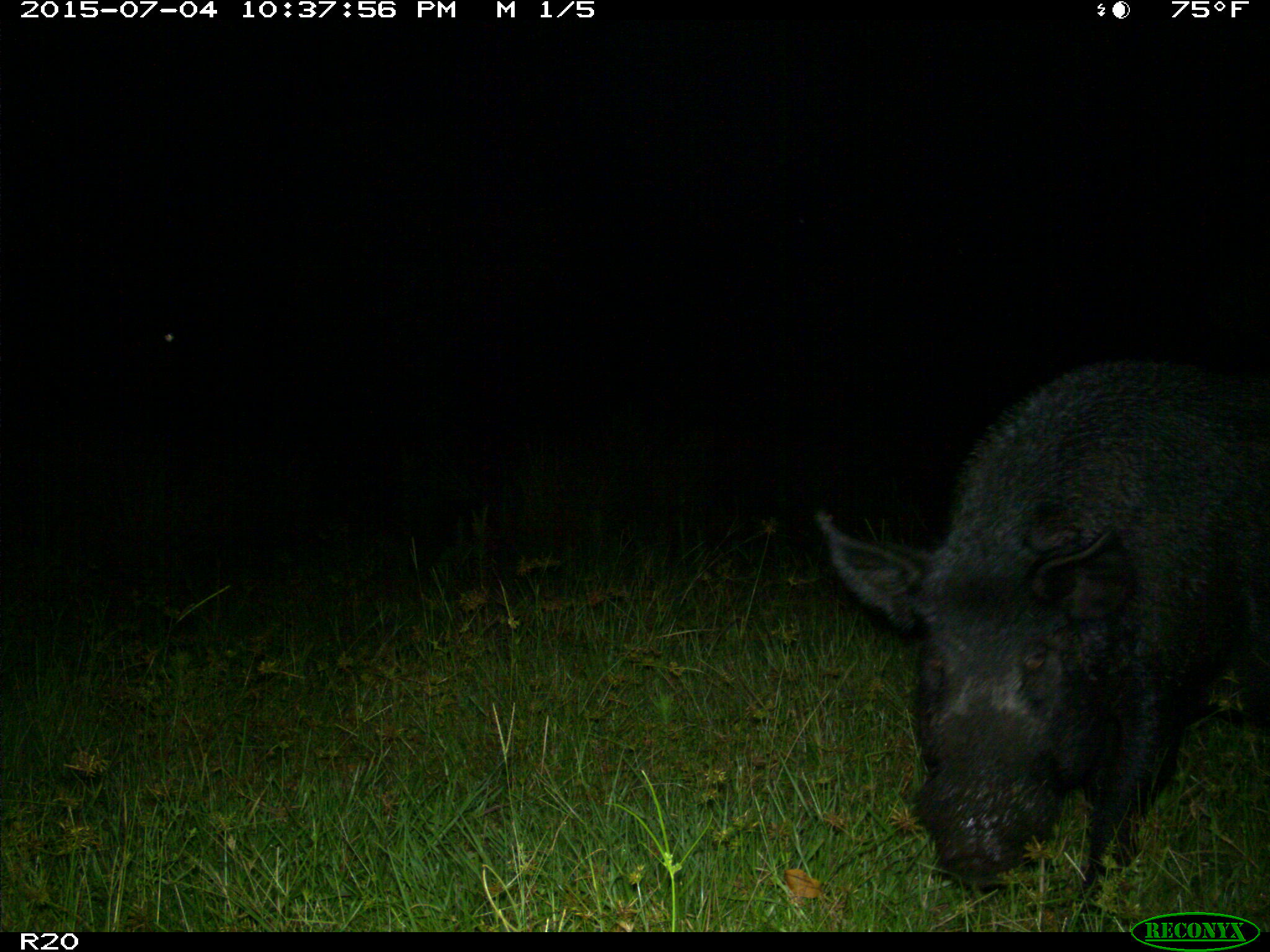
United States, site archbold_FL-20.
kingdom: Animalia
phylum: Chordata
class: Mammalia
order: Artiodactyla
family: Suidae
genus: Sus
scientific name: Sus scrofa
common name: wild boar